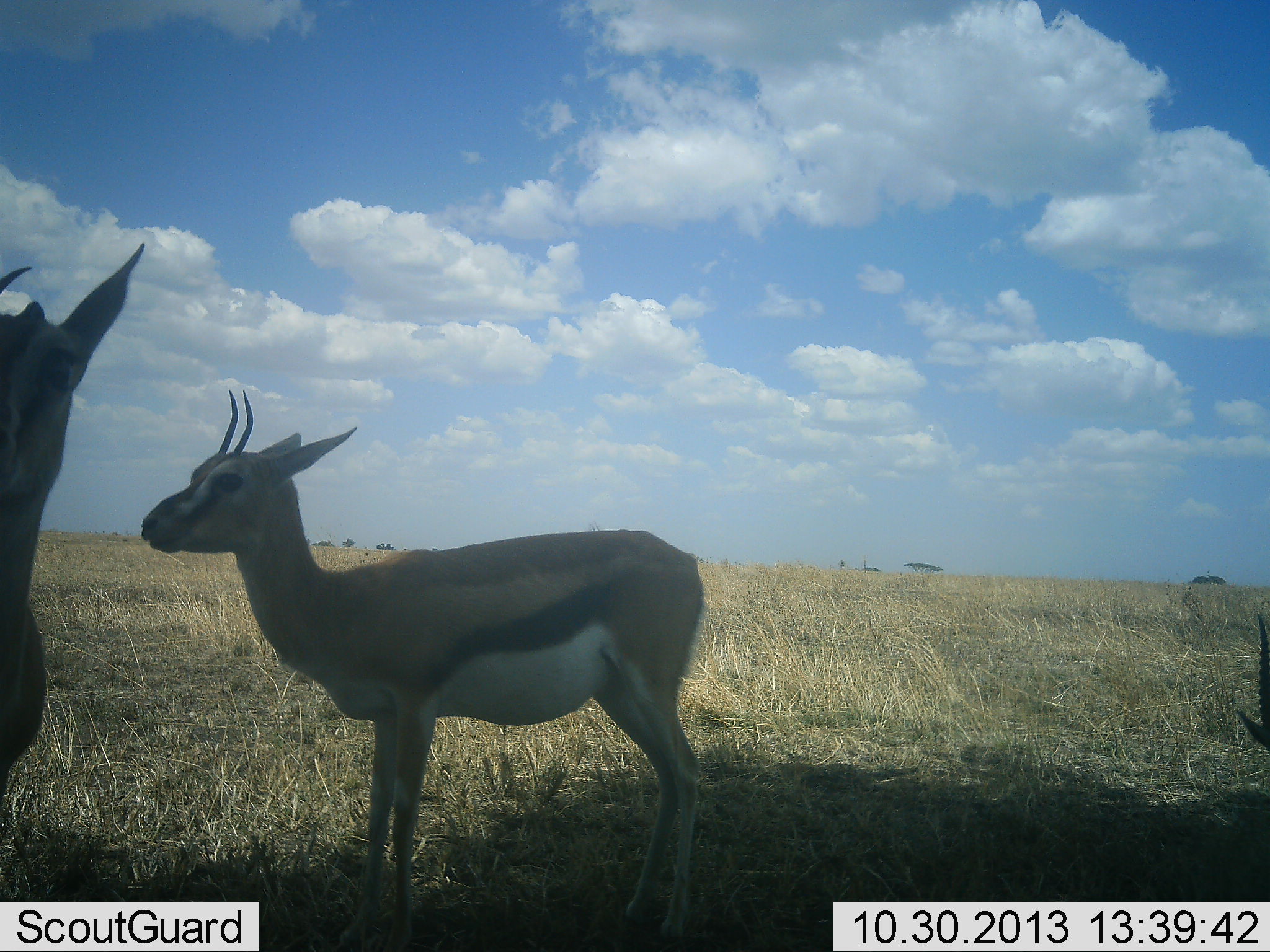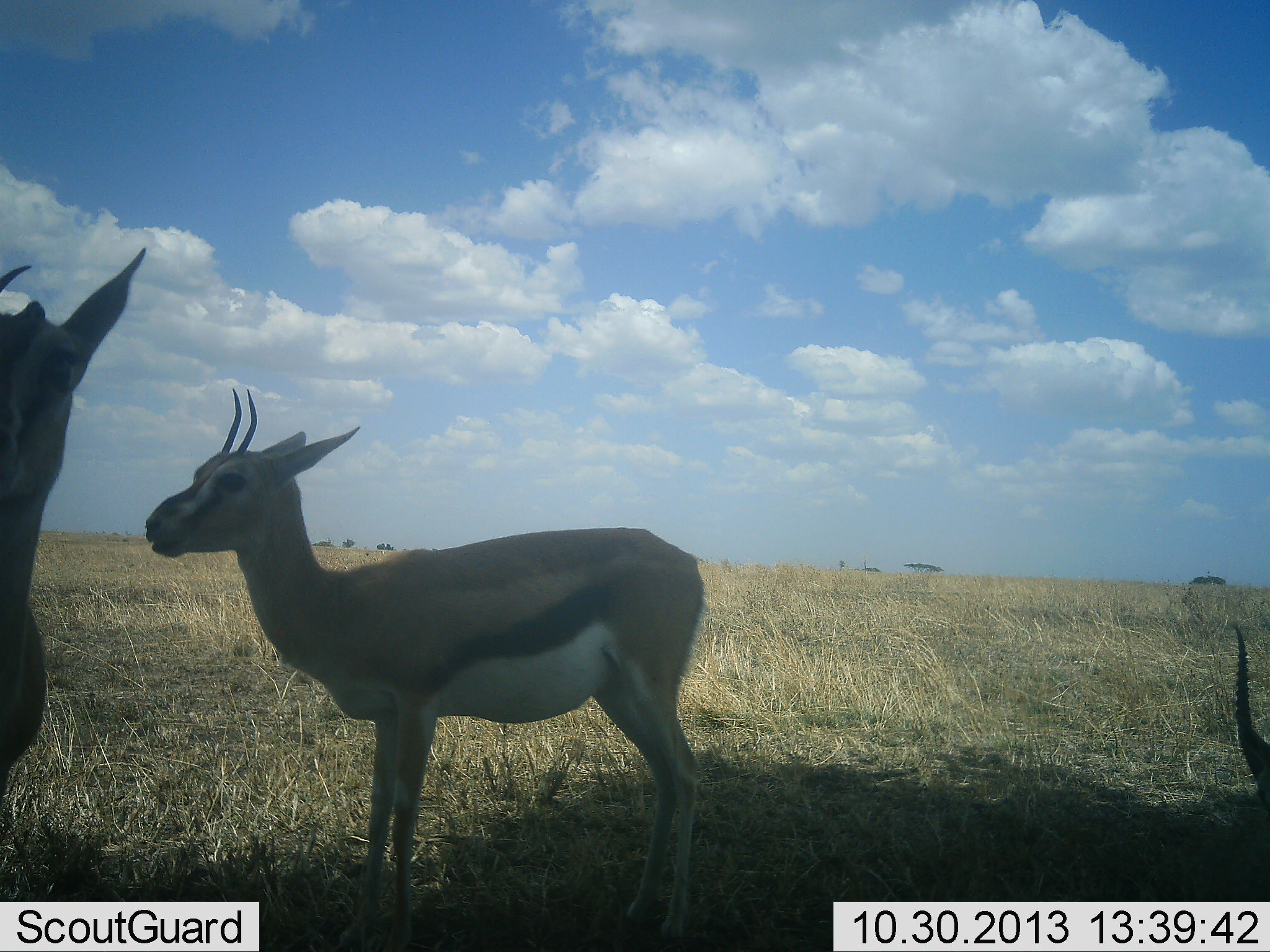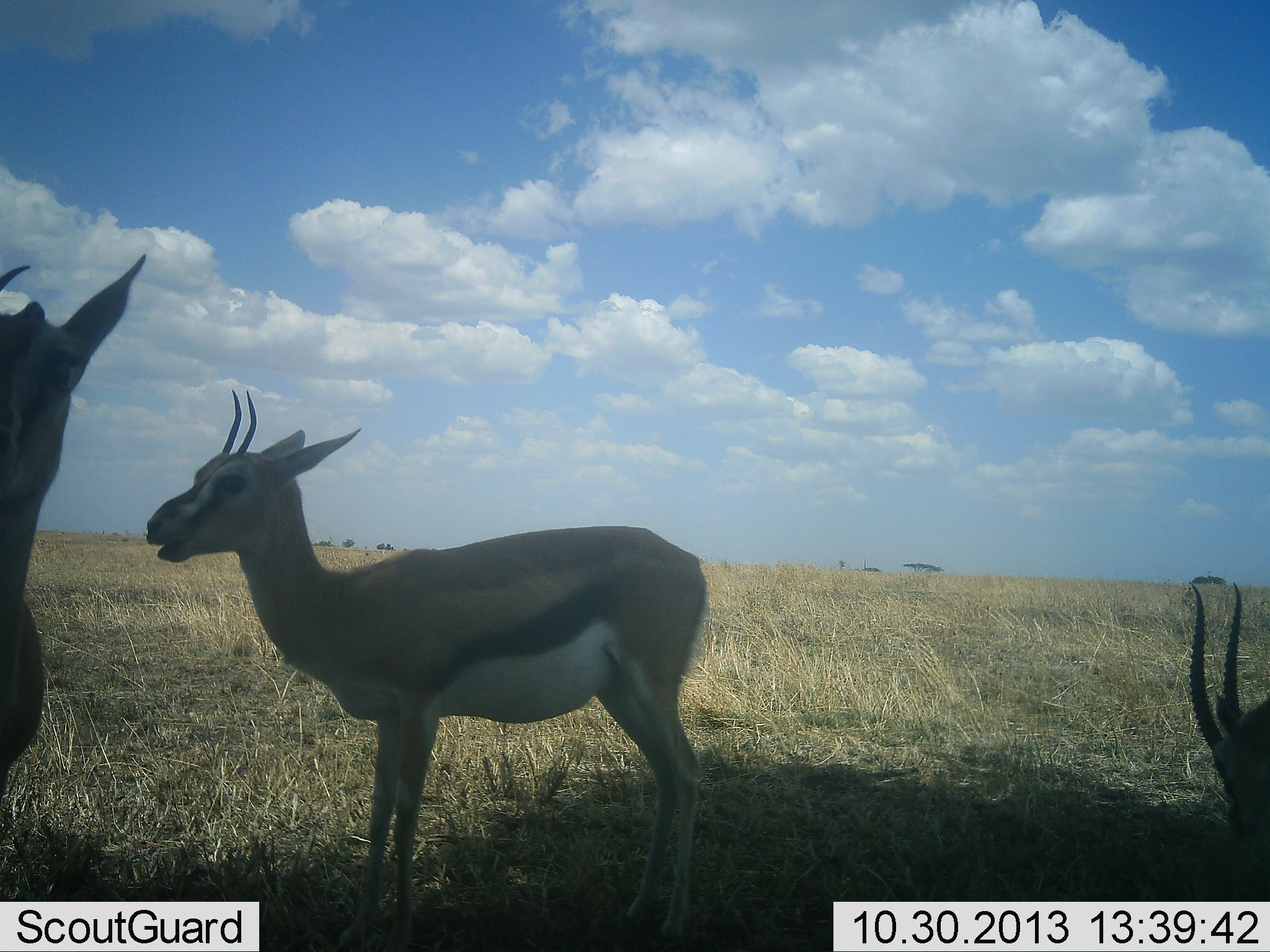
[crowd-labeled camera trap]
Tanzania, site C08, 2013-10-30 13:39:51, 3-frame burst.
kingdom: Animalia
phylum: Chordata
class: Mammalia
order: Artiodactyla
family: Bovidae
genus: Eudorcas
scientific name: Eudorcas thomsonii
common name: thomson's gazelle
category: gazellethomsons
Gazellethomsons (thomson's gazelle) (Eudorcas thomsonii), count 3. Behavior (volunteer vote fractions): standing 81%, resting 24%, moving 0%, interacting 0%. Young present (vote fraction): 5%. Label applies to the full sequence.